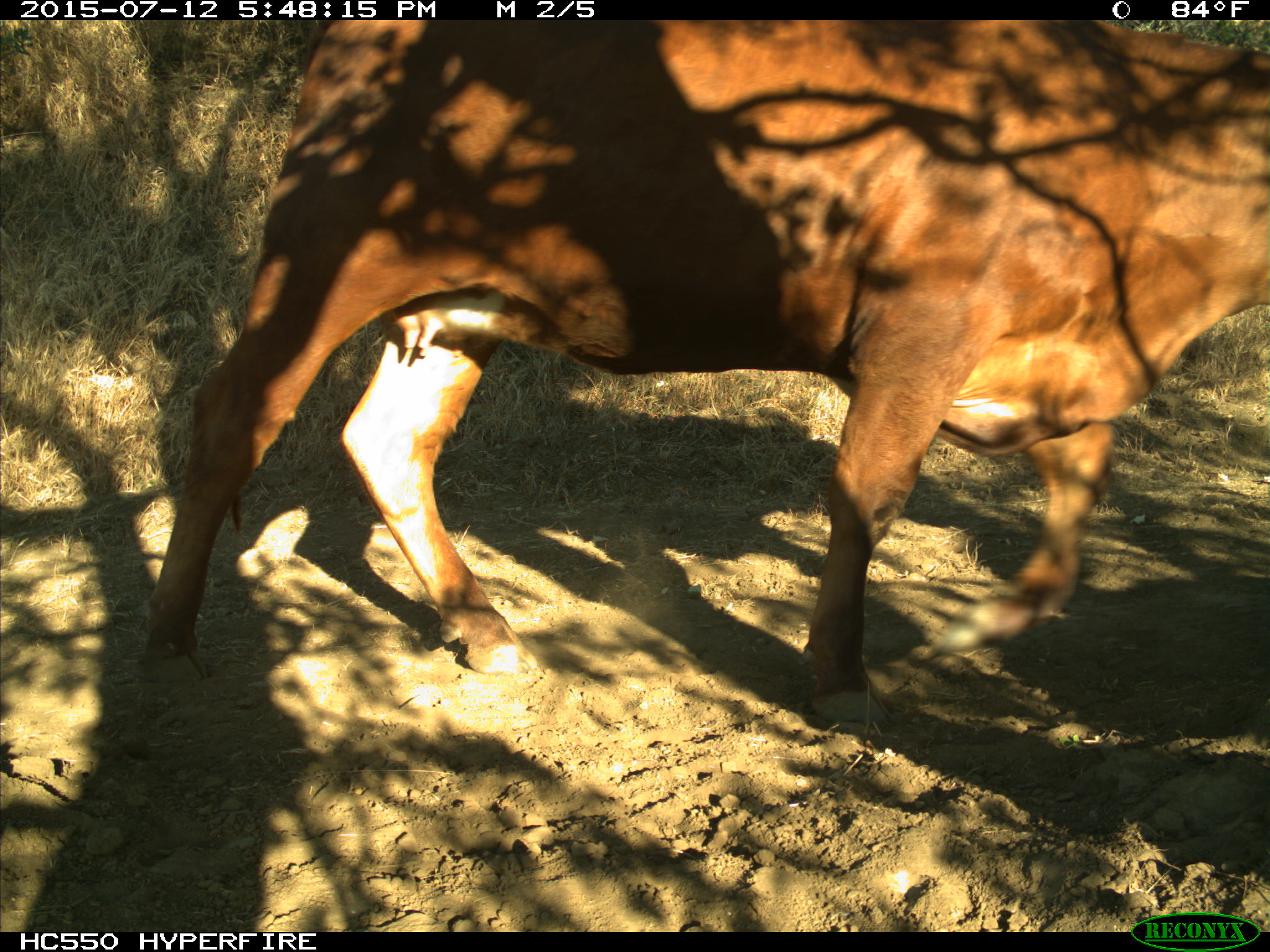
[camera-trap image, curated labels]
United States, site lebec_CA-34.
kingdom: Animalia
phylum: Chordata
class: Mammalia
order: Artiodactyla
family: Bovidae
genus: Bos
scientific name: Bos taurus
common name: domestic cow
Bos taurus (domestic cow).